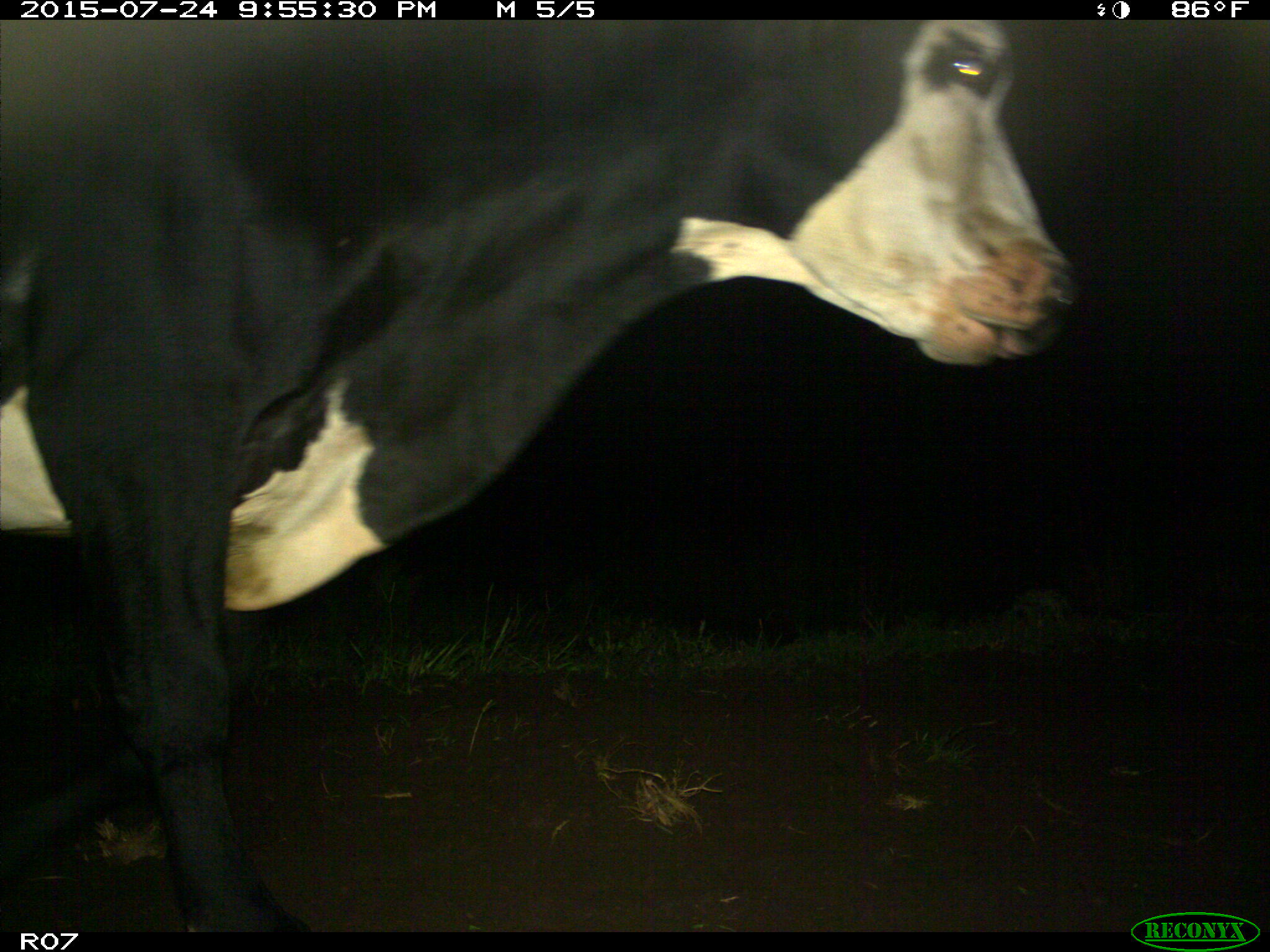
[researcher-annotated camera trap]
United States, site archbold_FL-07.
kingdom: Animalia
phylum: Chordata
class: Mammalia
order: Artiodactyla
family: Bovidae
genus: Bos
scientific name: Bos taurus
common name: domestic cow